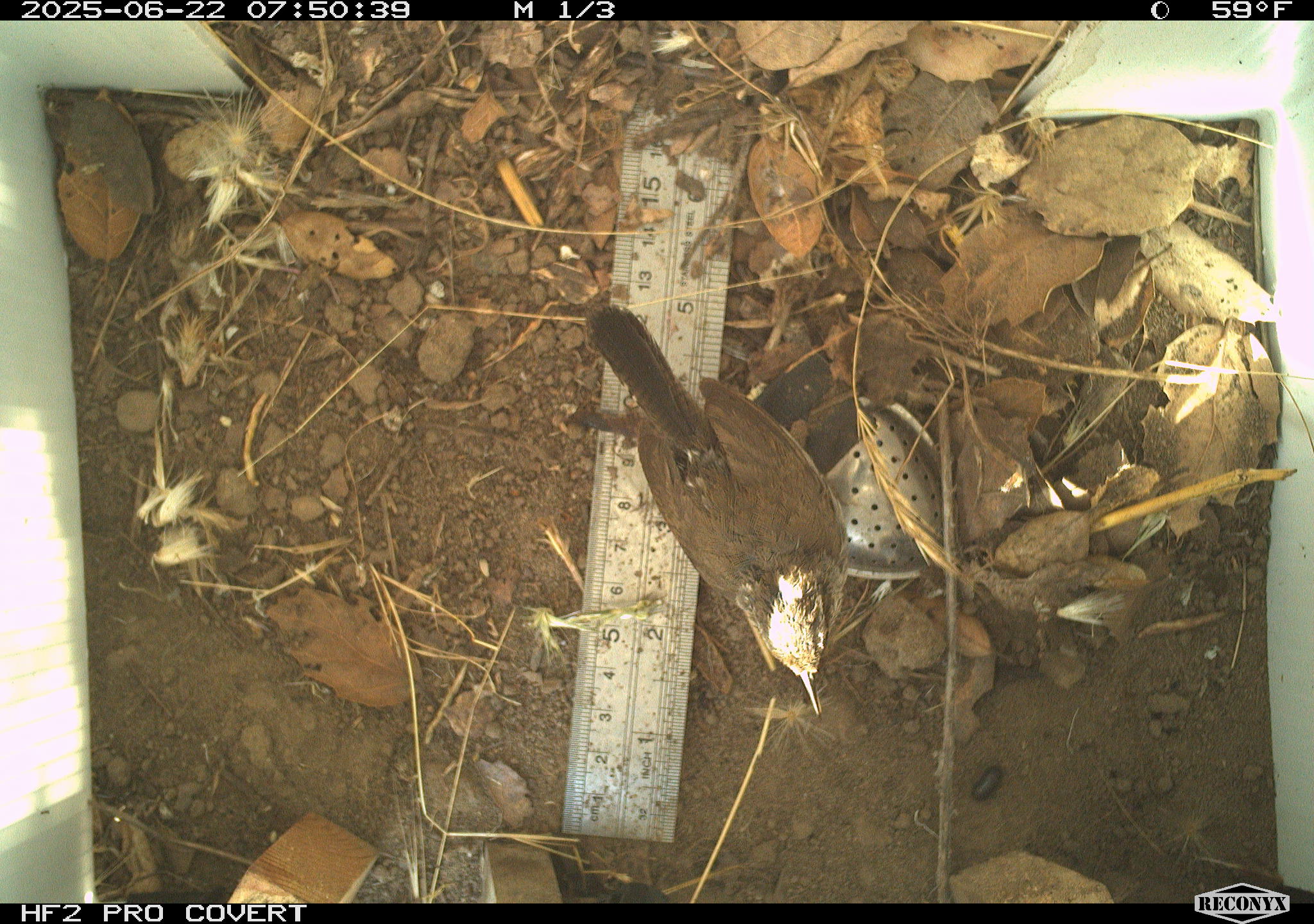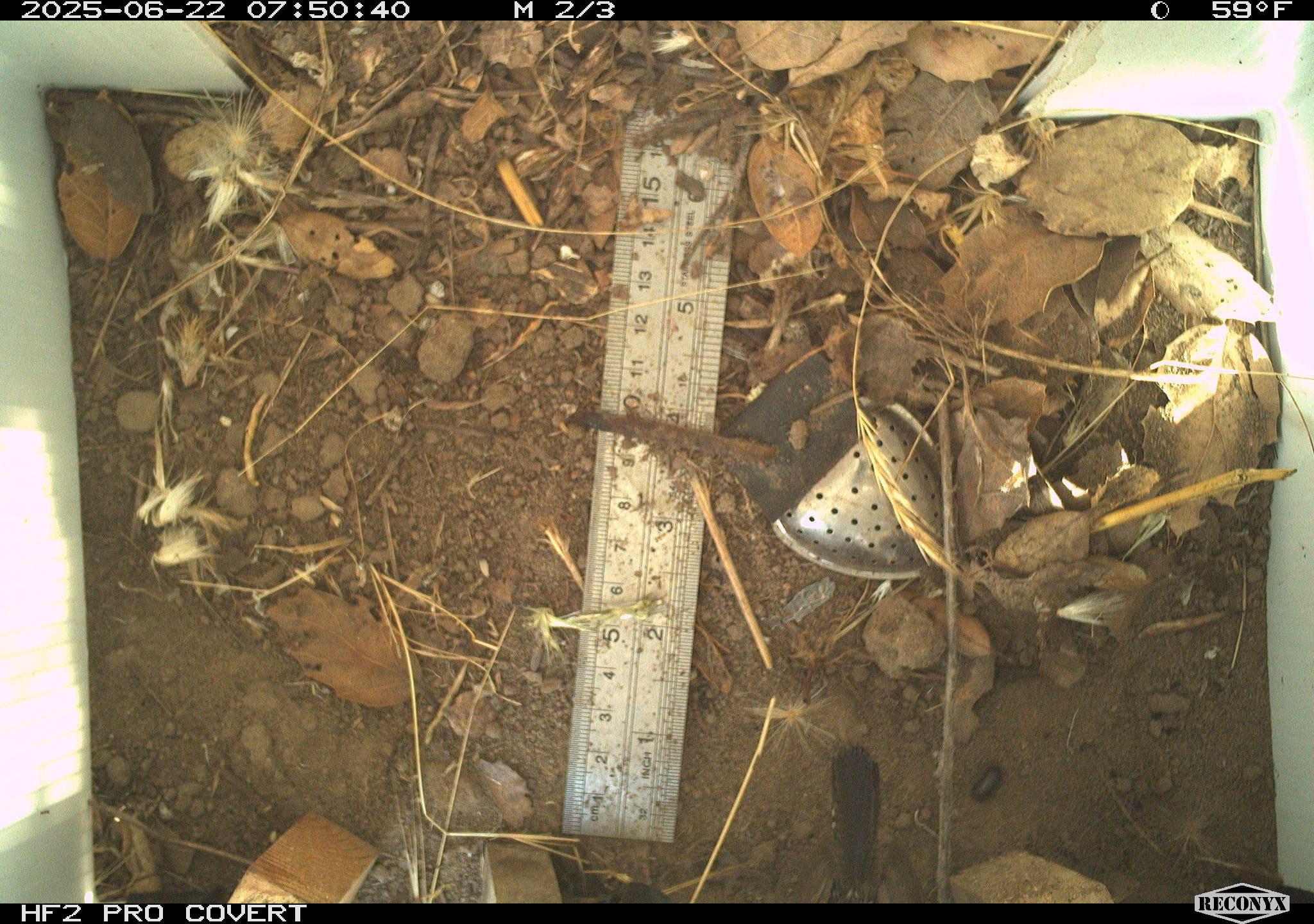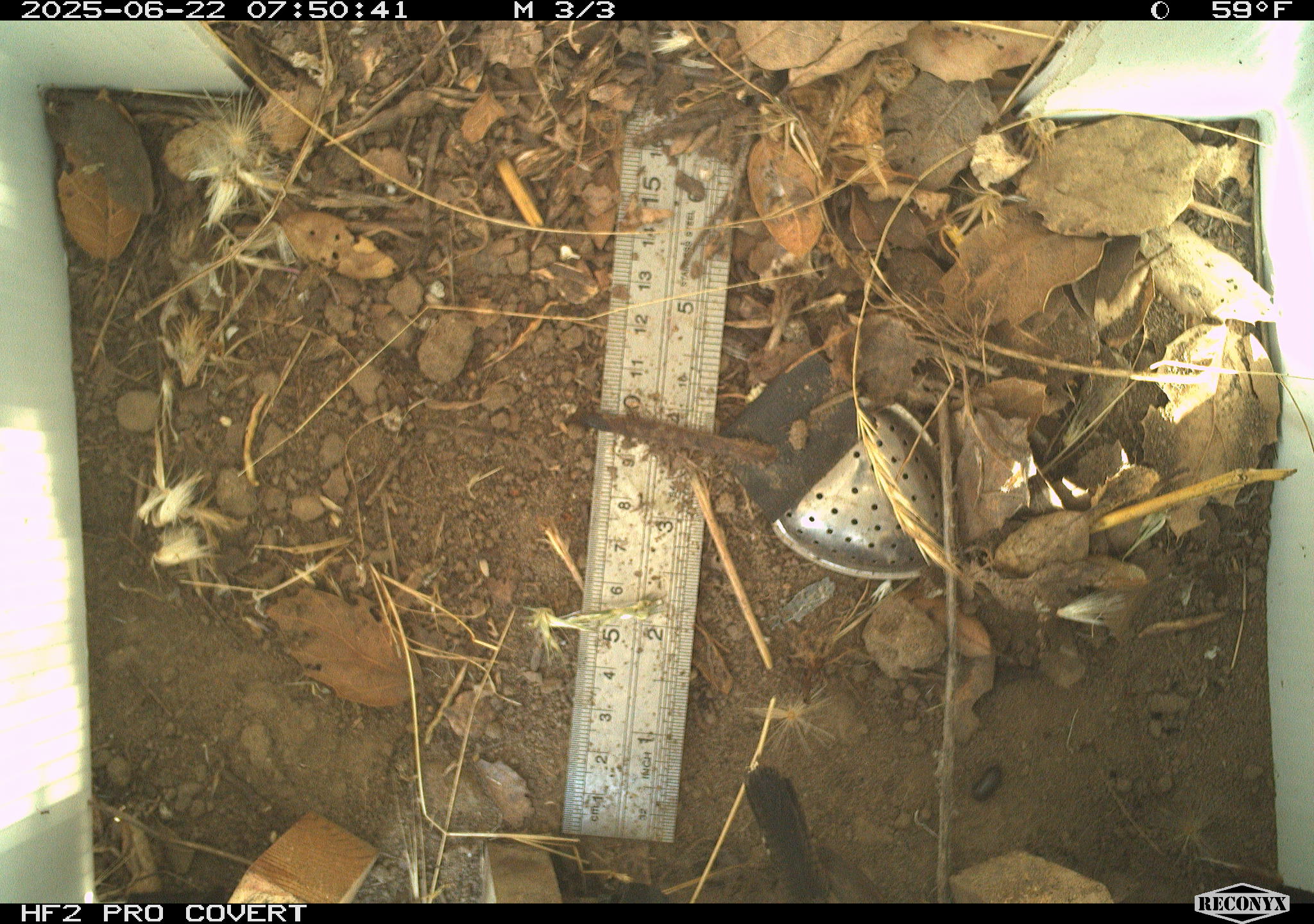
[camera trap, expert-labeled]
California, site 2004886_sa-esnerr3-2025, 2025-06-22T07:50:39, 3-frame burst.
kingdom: Animalia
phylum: Chordata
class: Aves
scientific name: Aves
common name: bird